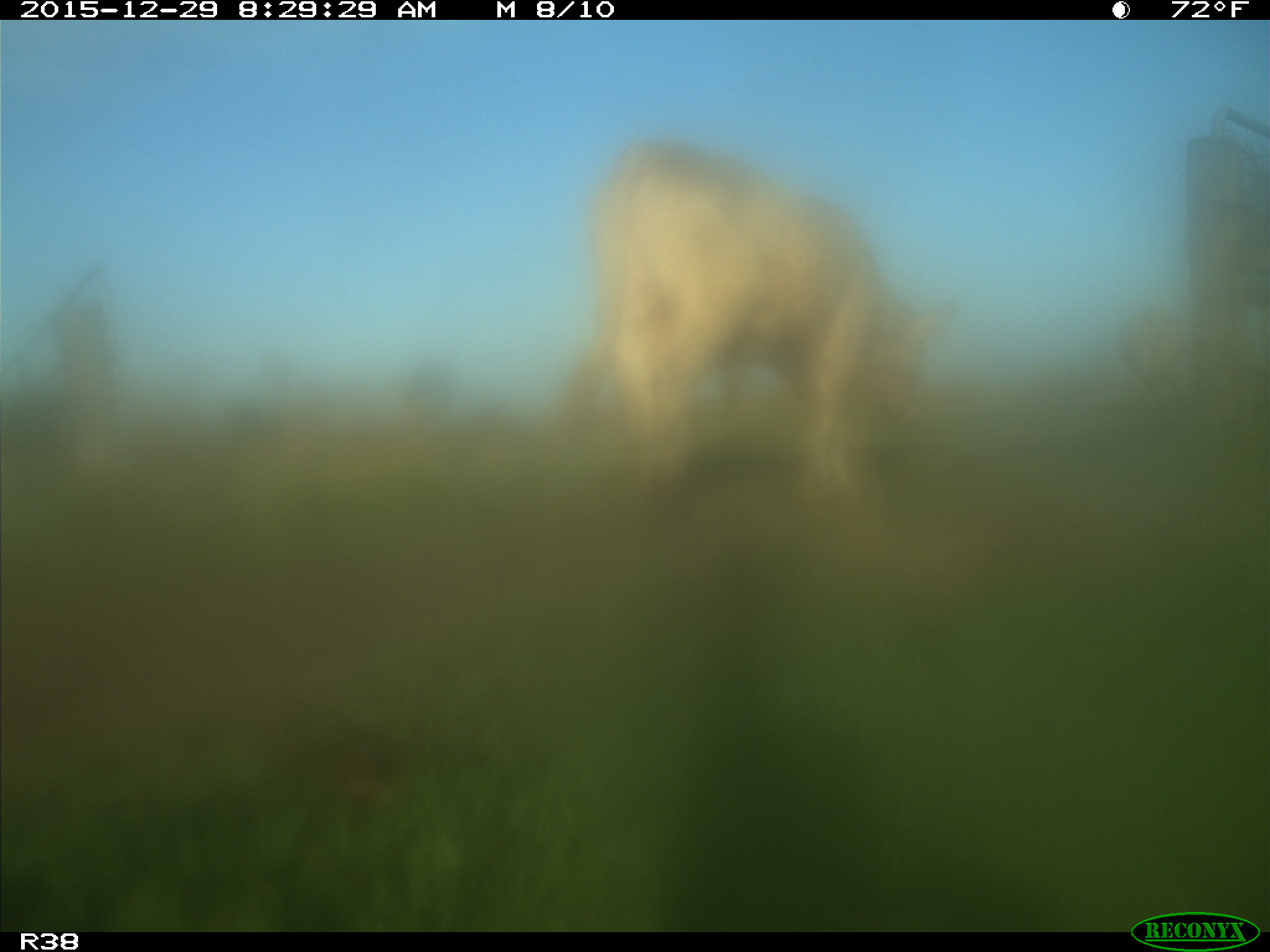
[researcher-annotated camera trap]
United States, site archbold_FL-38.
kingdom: Animalia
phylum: Chordata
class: Mammalia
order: Artiodactyla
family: Bovidae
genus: Bos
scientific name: Bos taurus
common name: domestic cow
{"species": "Bos taurus (domestic cow)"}